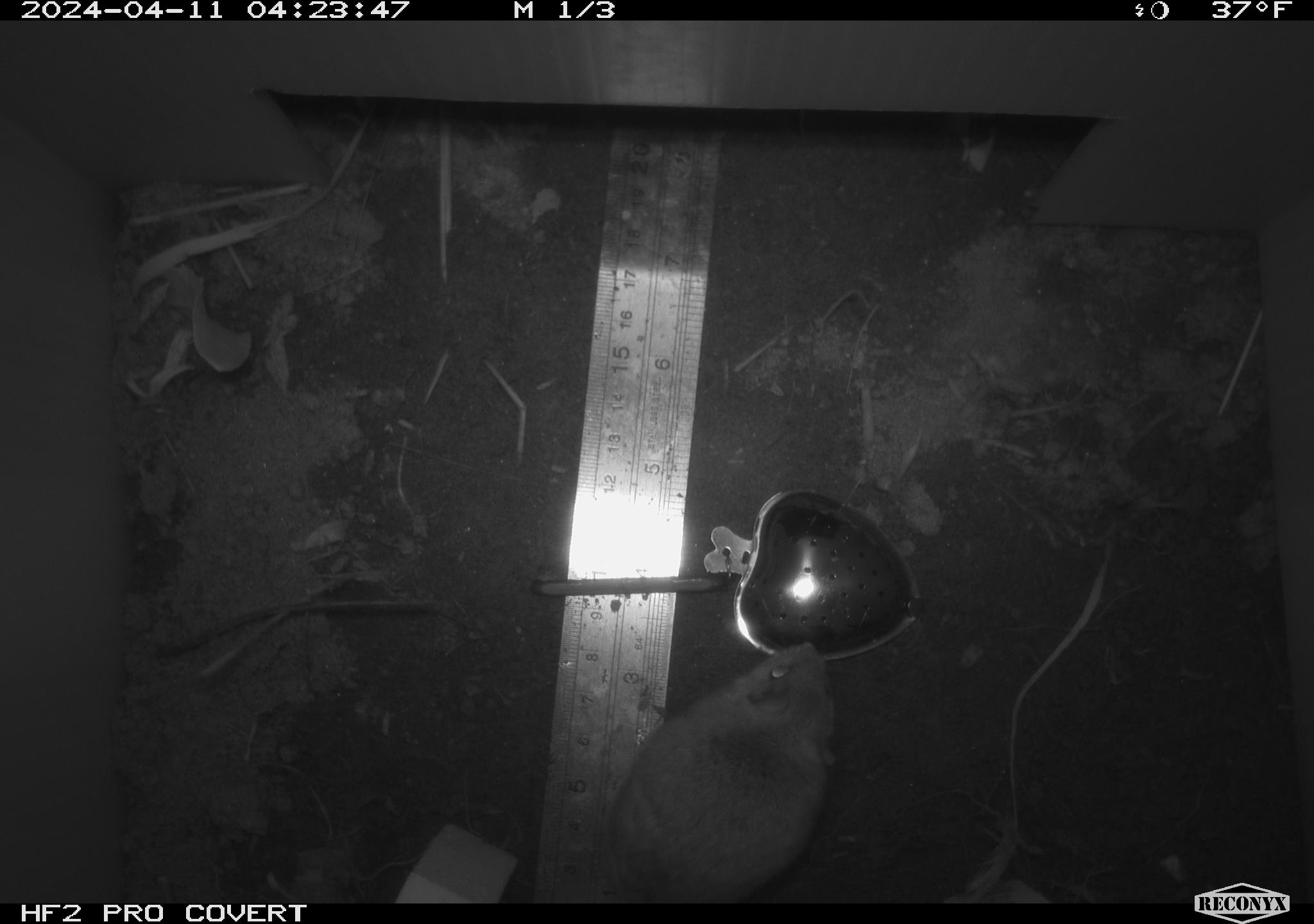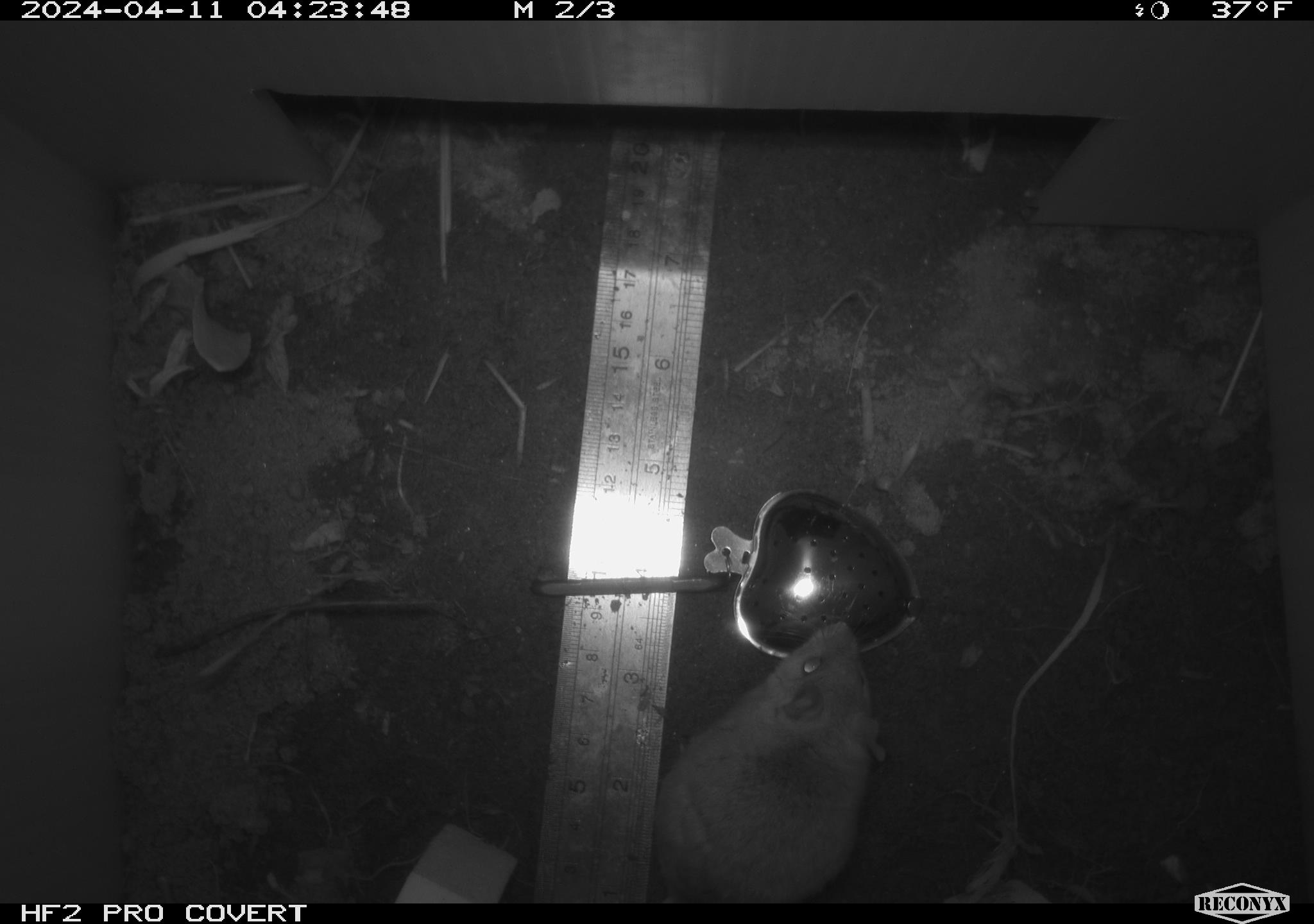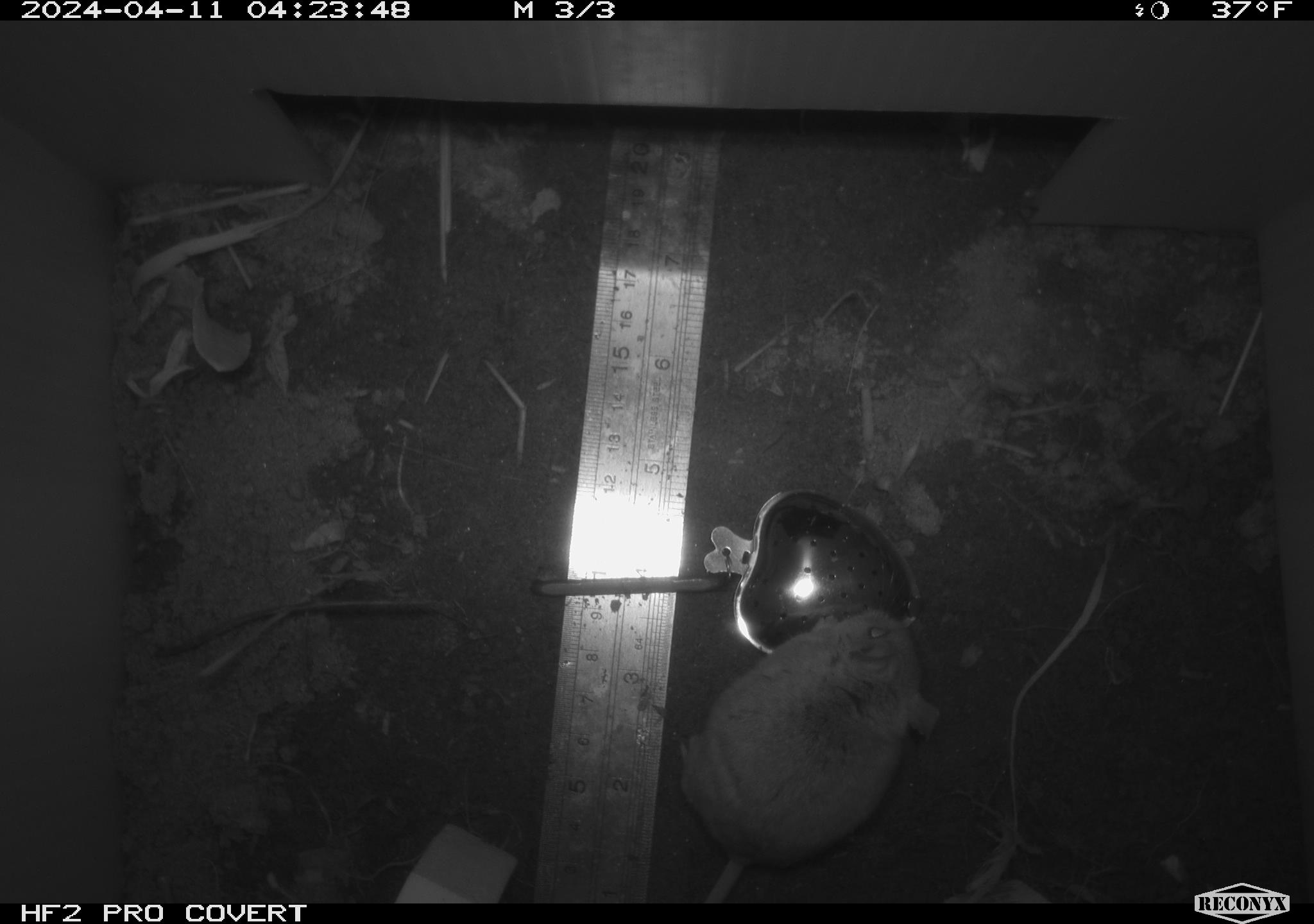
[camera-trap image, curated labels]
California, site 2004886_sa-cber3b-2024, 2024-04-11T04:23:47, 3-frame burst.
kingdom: Animalia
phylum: Chordata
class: Mammalia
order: Rodentia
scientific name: Rodentia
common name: mouse species